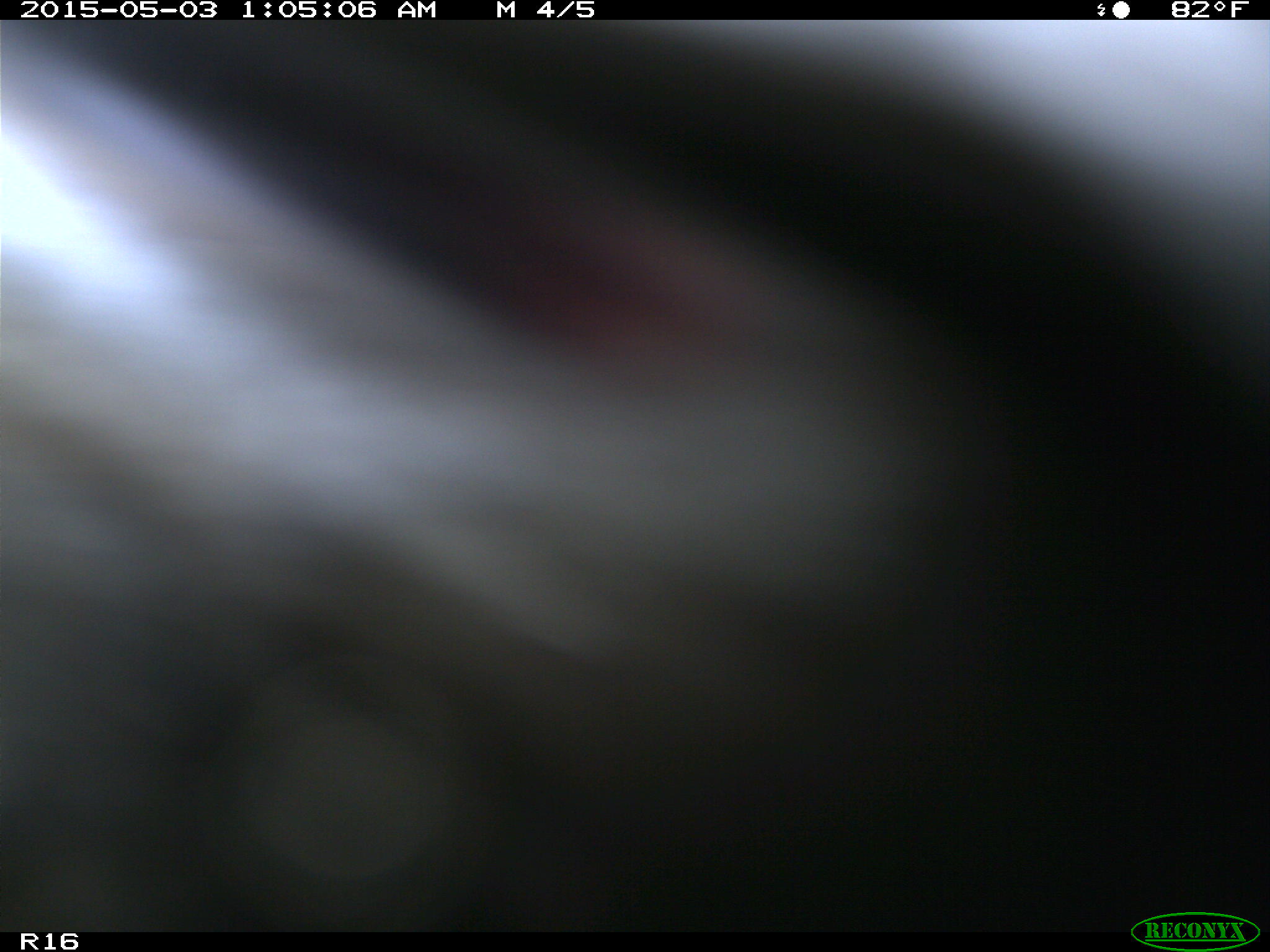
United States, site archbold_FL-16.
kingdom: Animalia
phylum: Chordata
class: Mammalia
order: Artiodactyla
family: Bovidae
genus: Bos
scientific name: Bos taurus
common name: domestic cow